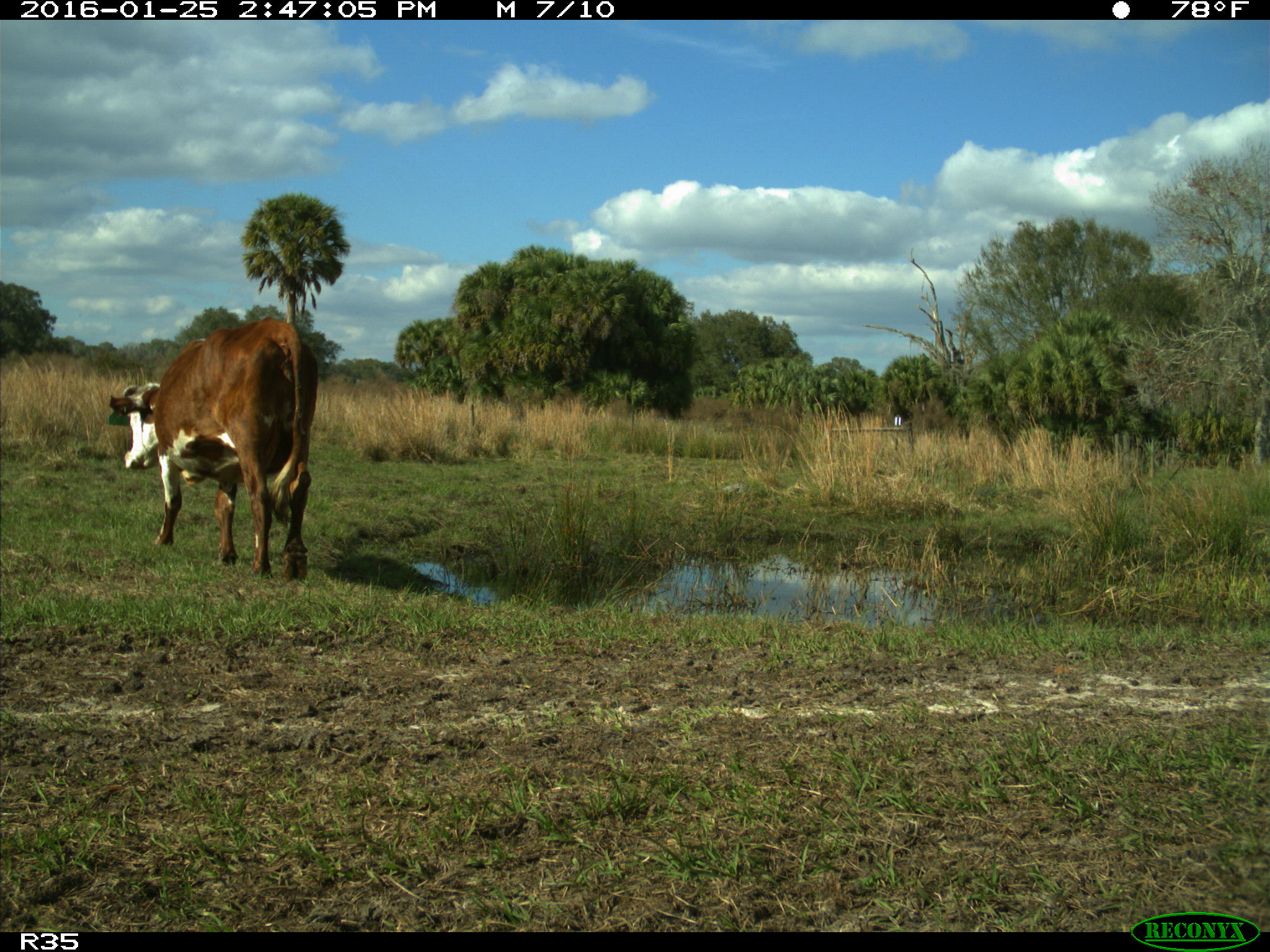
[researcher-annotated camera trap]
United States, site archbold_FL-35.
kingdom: Animalia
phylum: Chordata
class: Mammalia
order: Artiodactyla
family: Bovidae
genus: Bos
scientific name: Bos taurus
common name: domestic cow